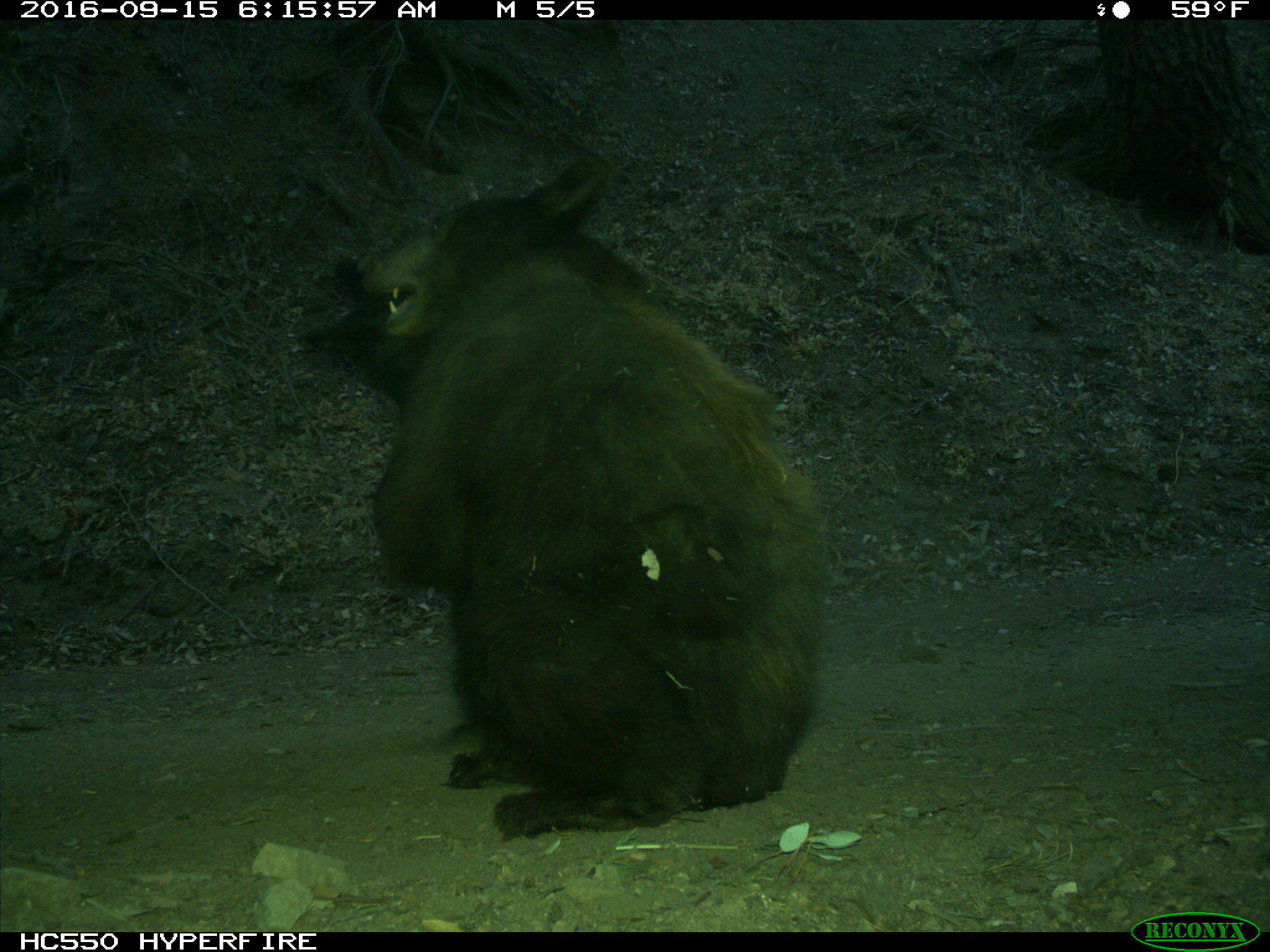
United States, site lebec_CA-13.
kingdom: Animalia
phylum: Chordata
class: Mammalia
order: Carnivora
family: Ursidae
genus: Ursus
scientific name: Ursus americanus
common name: american black bear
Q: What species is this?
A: Ursus americanus (american black bear).